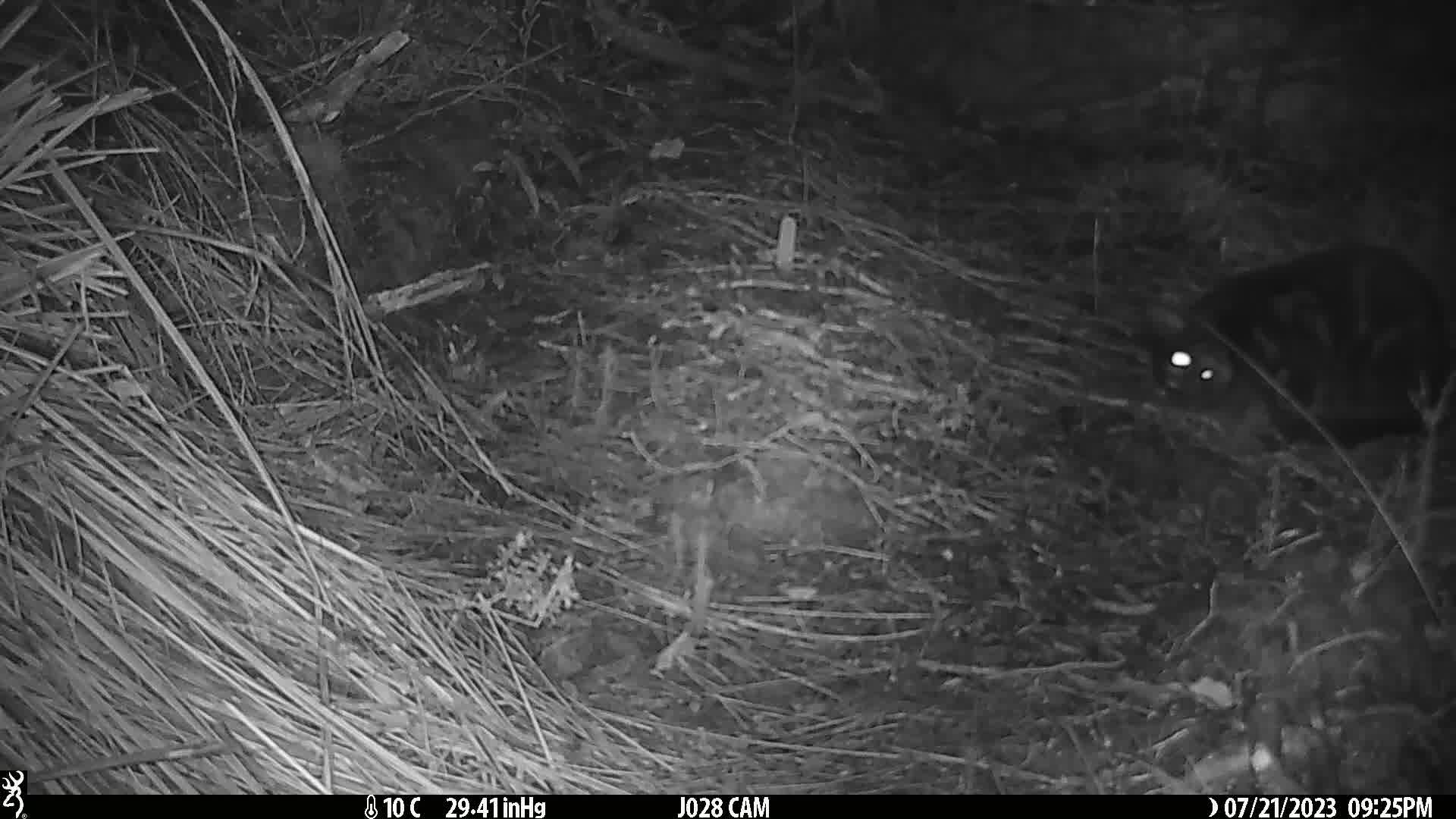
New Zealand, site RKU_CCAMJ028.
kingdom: Animalia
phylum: Chordata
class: Mammalia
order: Carnivora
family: Felidae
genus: Felis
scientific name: Felis catus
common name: domestic cat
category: cat